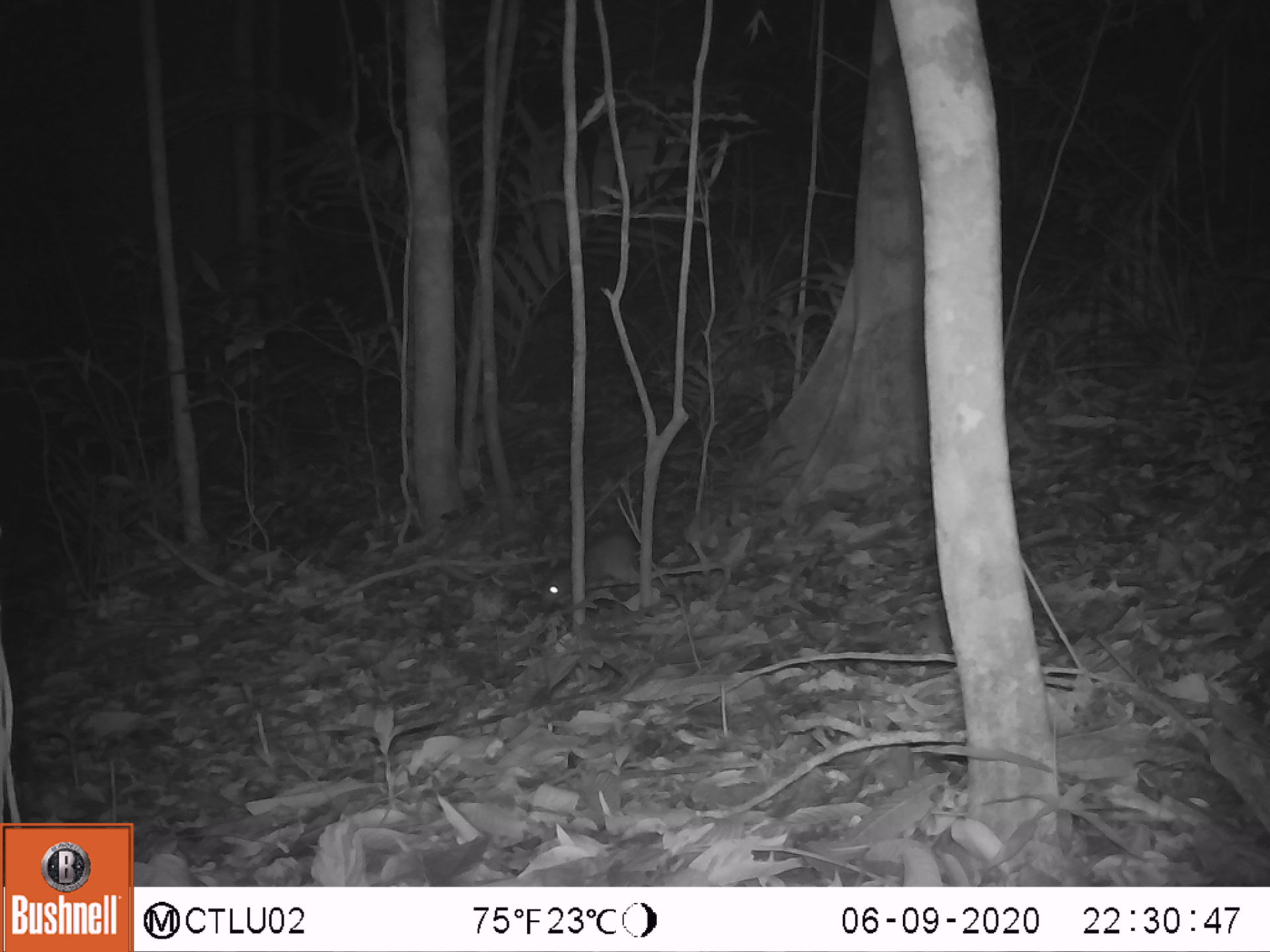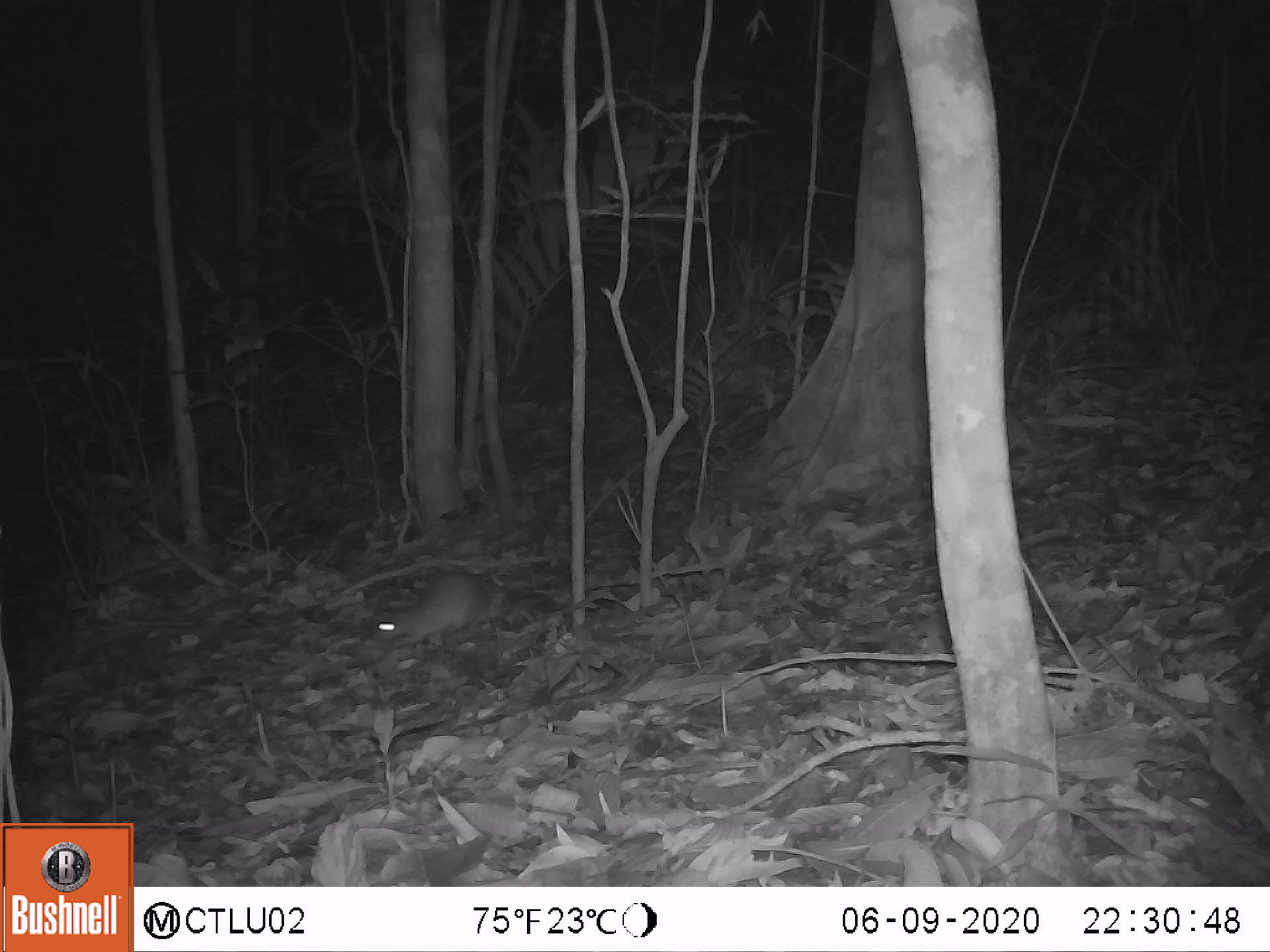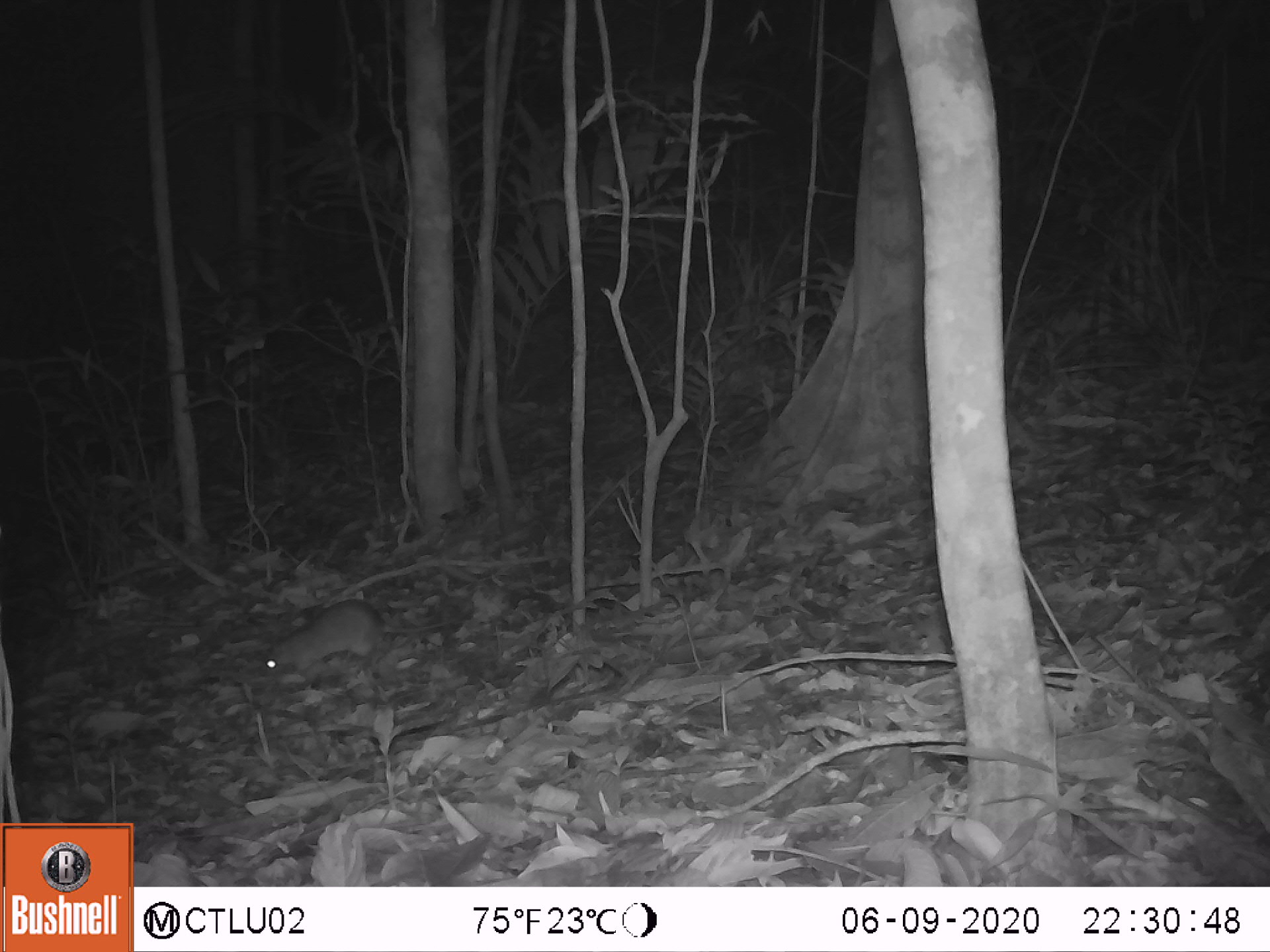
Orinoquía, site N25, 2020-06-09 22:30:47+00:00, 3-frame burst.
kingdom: Animalia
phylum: Chordata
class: Mammalia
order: Rodentia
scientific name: Rodentia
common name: rodent